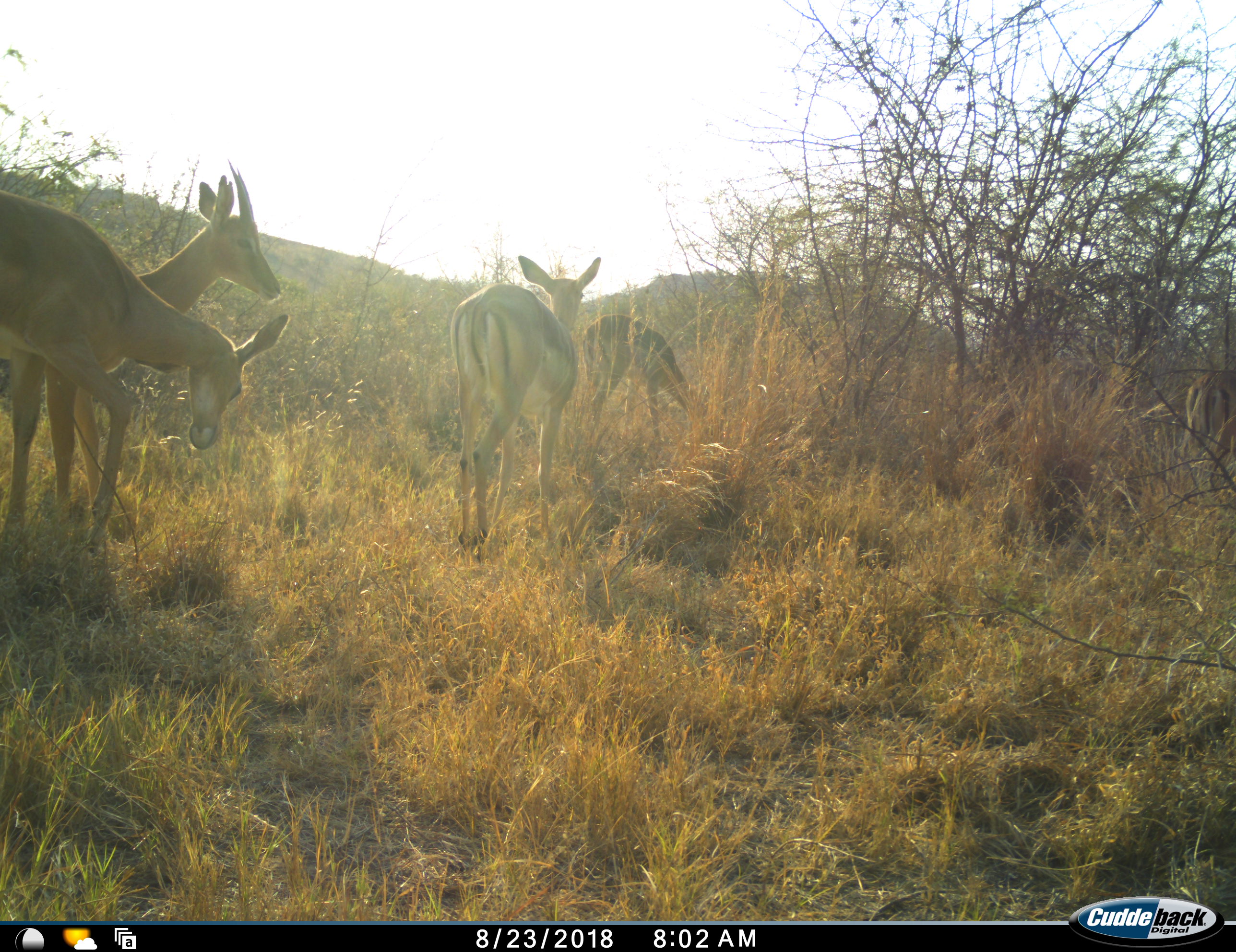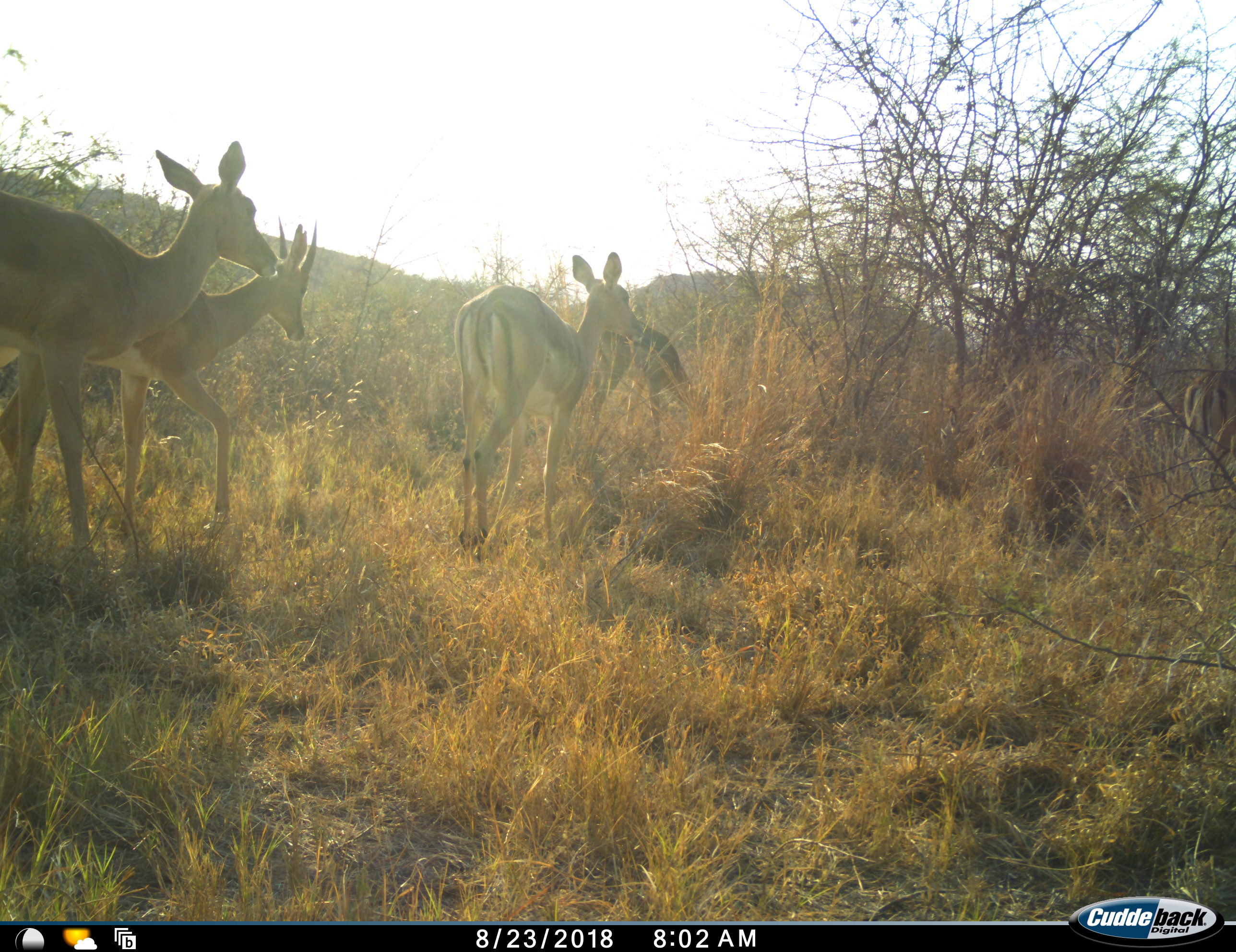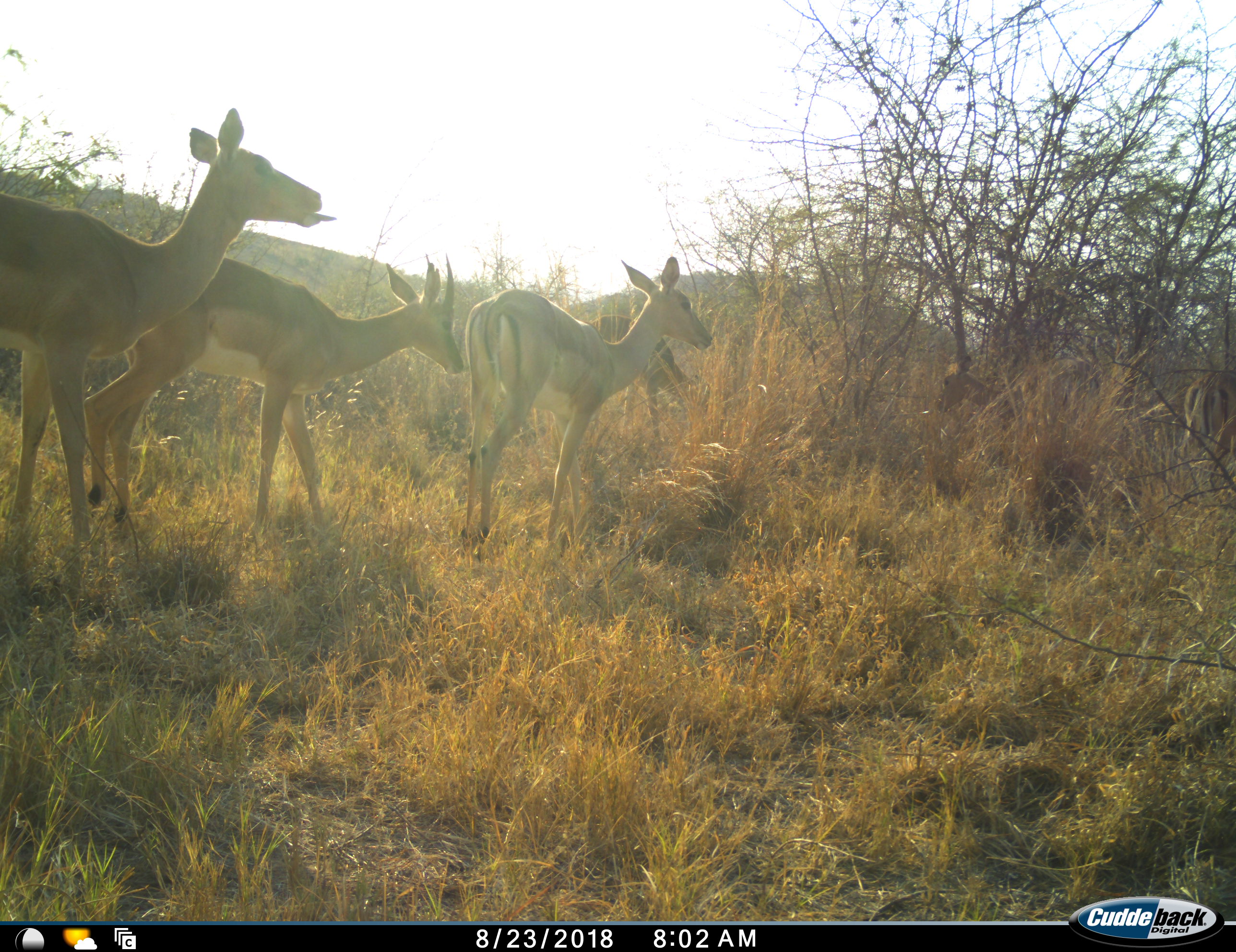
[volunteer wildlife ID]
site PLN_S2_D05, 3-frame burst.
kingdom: Animalia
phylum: Chordata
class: Mammalia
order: Artiodactyla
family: Bovidae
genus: Aepyceros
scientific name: Aepyceros melampus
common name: impala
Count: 5.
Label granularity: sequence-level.